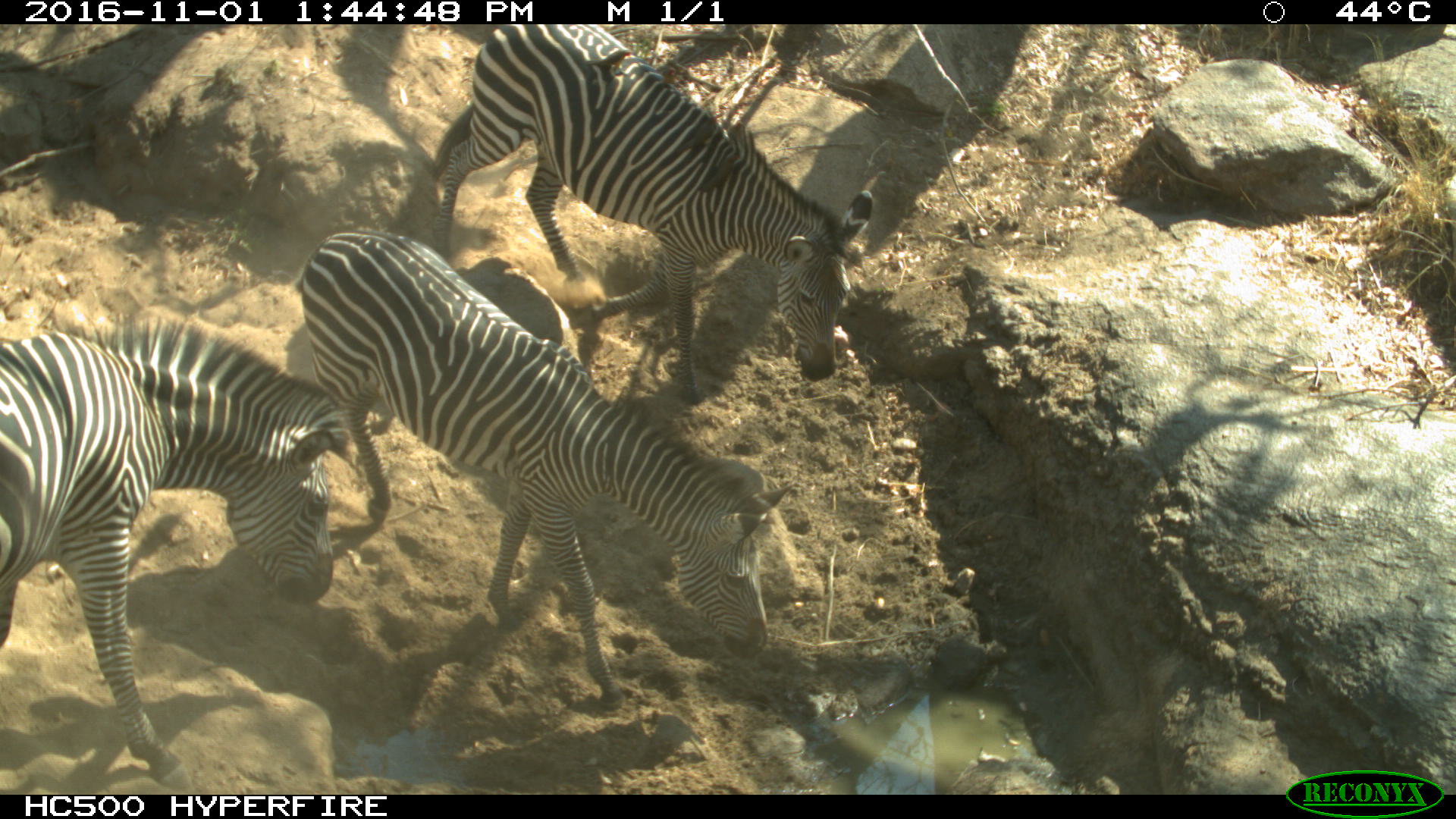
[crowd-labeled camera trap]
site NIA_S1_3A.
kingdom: Animalia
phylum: Chordata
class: Mammalia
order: Perissodactyla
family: Equidae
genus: Equus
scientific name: Equus quagga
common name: plains zebra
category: zebraplains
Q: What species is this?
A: Zebraplains (plains zebra) (Equus quagga).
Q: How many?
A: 3.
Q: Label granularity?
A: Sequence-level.